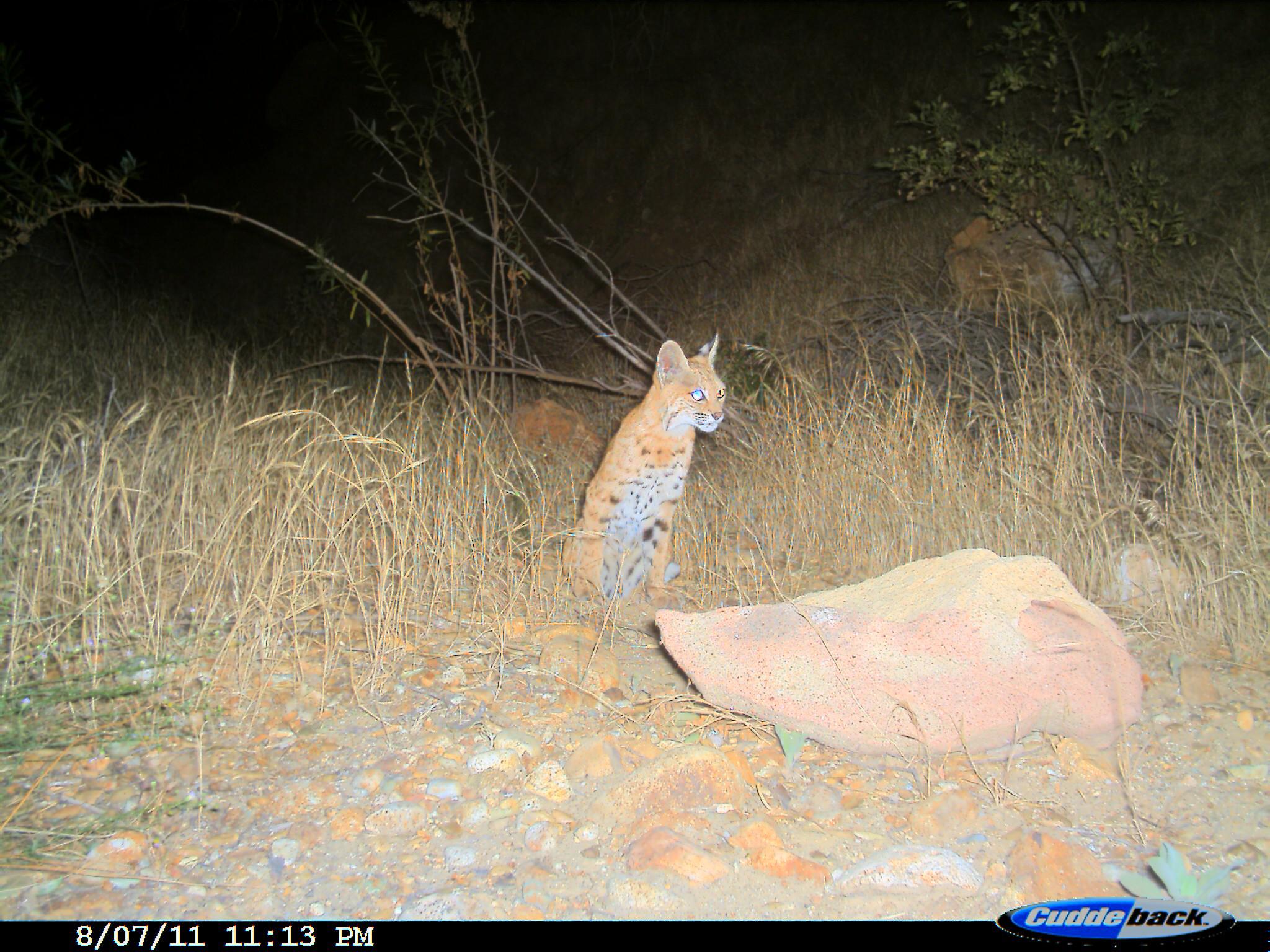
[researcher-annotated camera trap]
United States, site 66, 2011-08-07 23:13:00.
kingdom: Animalia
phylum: Chordata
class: Mammalia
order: Carnivora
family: Felidae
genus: Lynx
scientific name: Lynx rufus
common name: bobcat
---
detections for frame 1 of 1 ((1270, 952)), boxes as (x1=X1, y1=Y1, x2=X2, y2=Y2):
bobcat: (x1=557, y1=332, x2=727, y2=609)